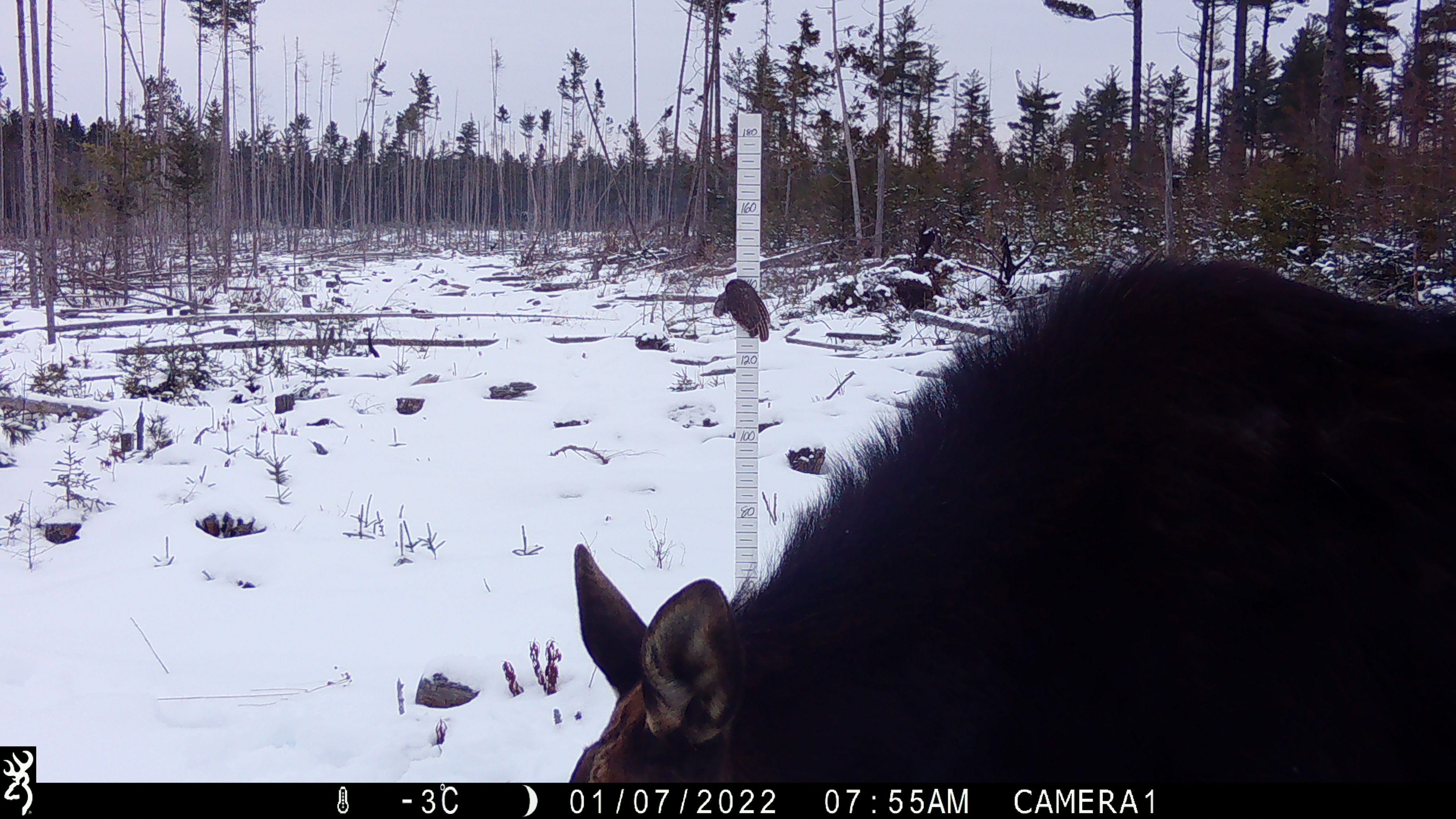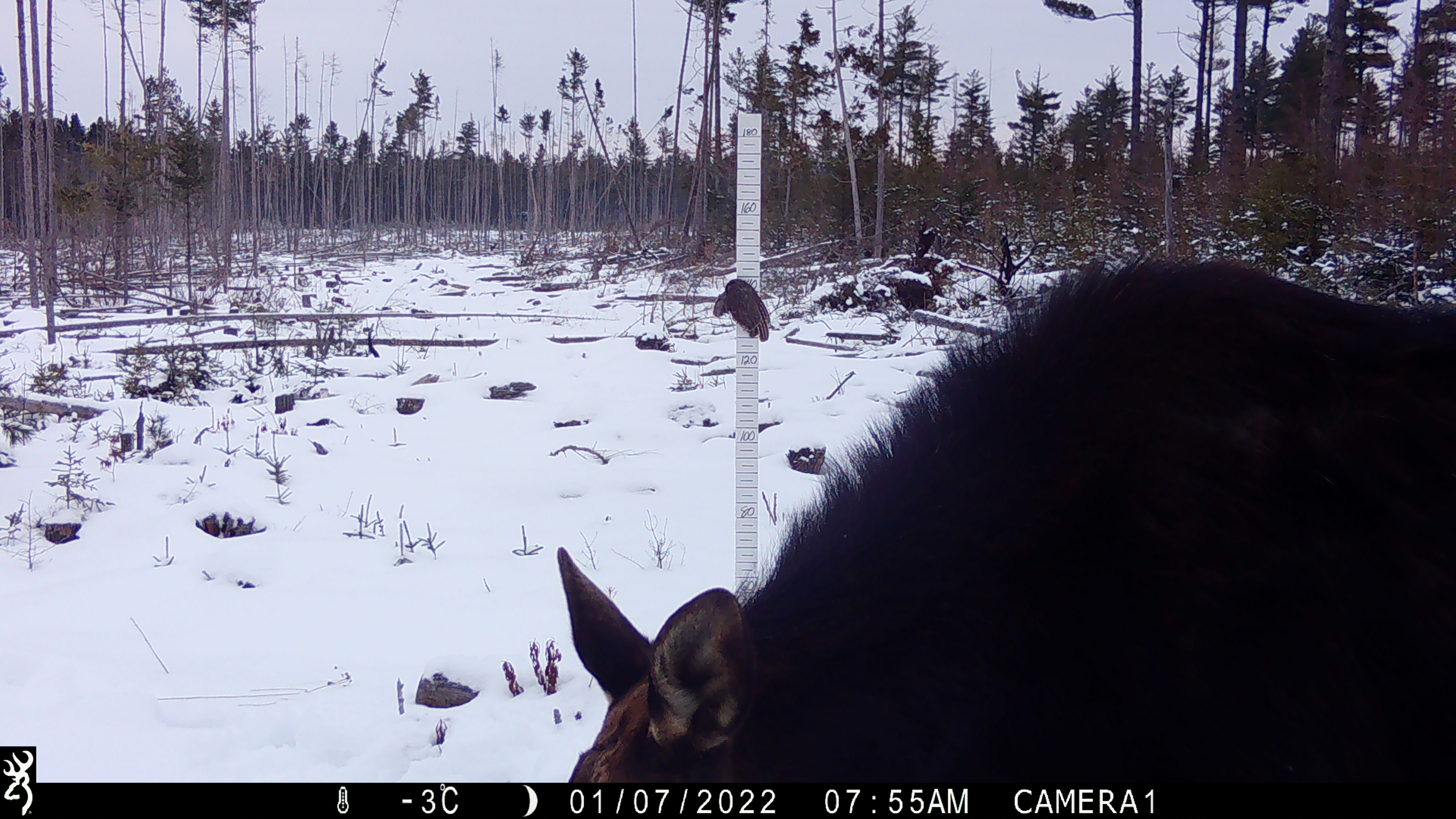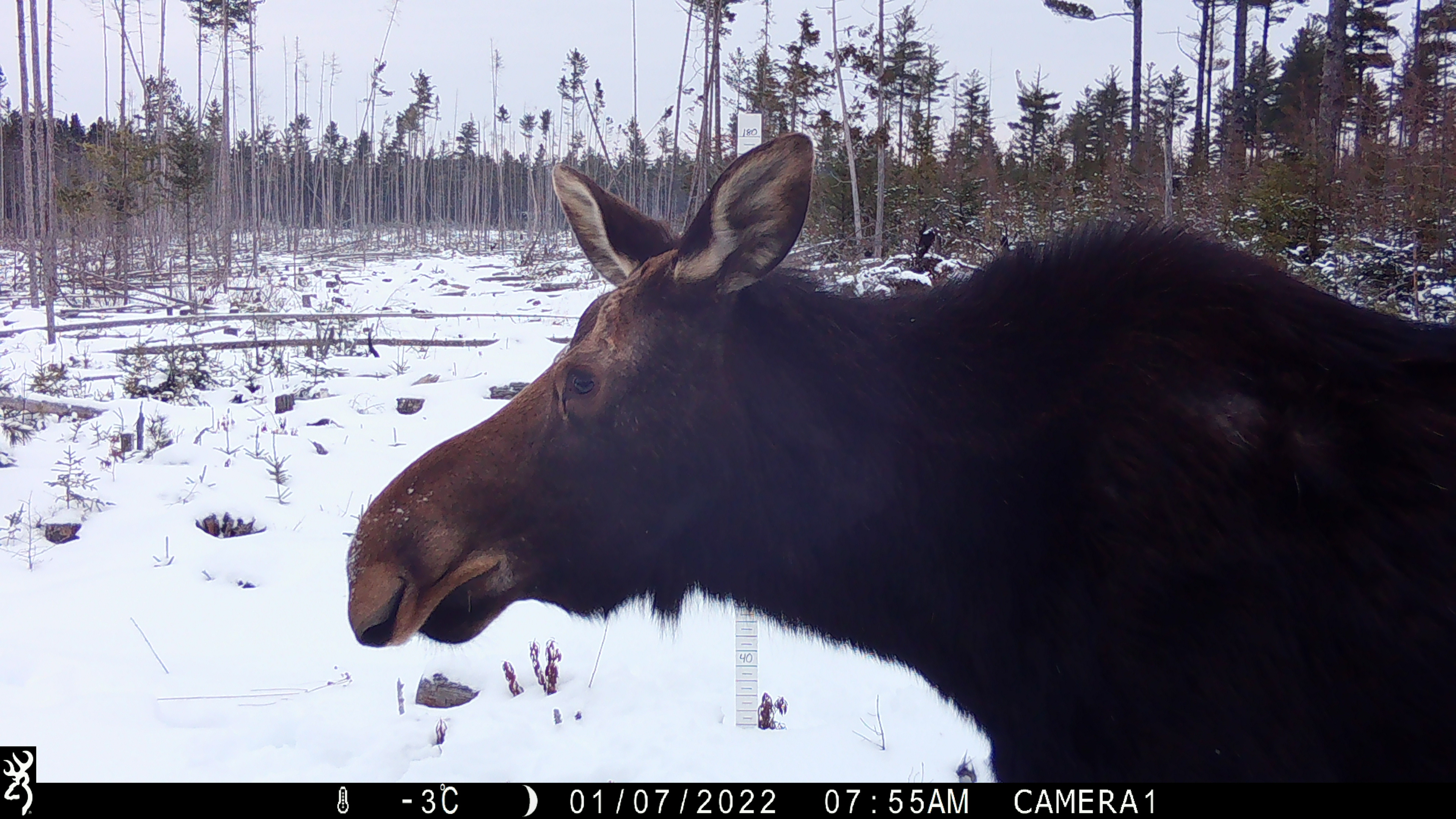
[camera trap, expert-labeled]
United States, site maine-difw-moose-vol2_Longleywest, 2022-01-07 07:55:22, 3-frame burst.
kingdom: Animalia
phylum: Chordata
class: Mammalia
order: Artiodactyla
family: Cervidae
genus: Alces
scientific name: Alces alces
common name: moose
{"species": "moose (Alces alces)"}